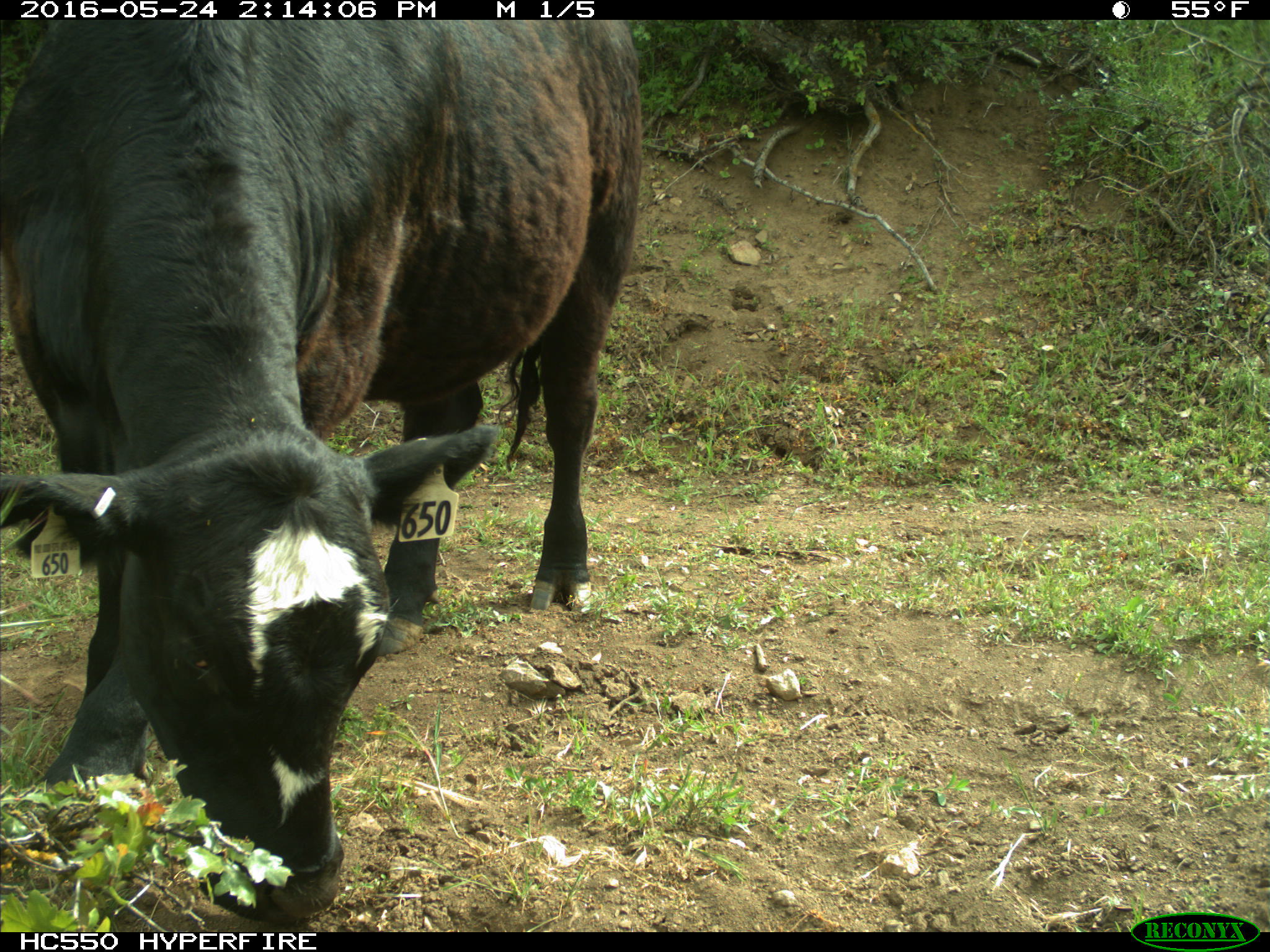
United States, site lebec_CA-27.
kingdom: Animalia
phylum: Chordata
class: Mammalia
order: Artiodactyla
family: Bovidae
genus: Bos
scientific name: Bos taurus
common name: domestic cow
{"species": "Bos taurus (domestic cow)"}